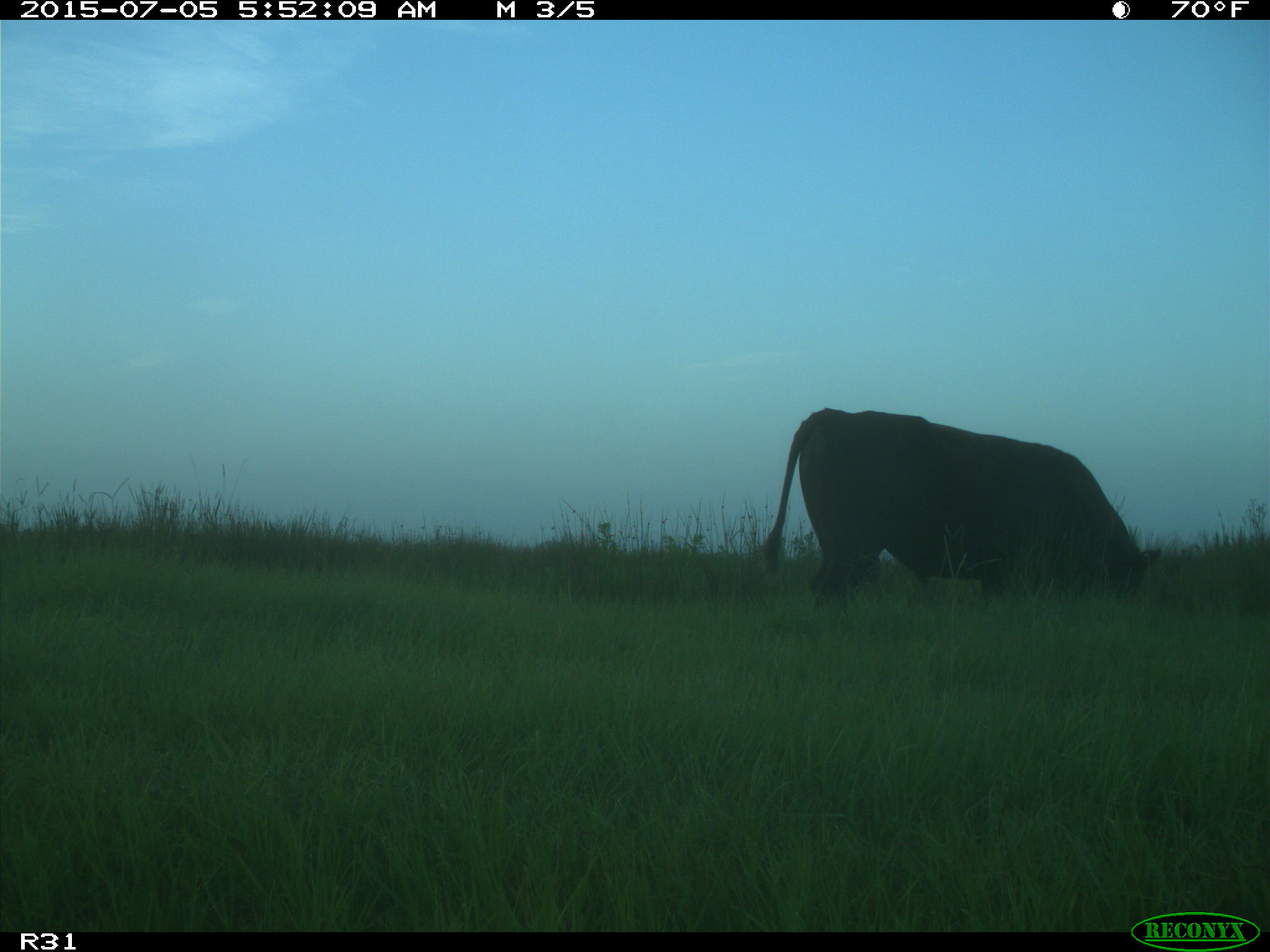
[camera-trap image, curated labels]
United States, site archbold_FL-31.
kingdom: Animalia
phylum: Chordata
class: Mammalia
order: Artiodactyla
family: Bovidae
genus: Bos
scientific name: Bos taurus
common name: domestic cow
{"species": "Bos taurus (domestic cow)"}